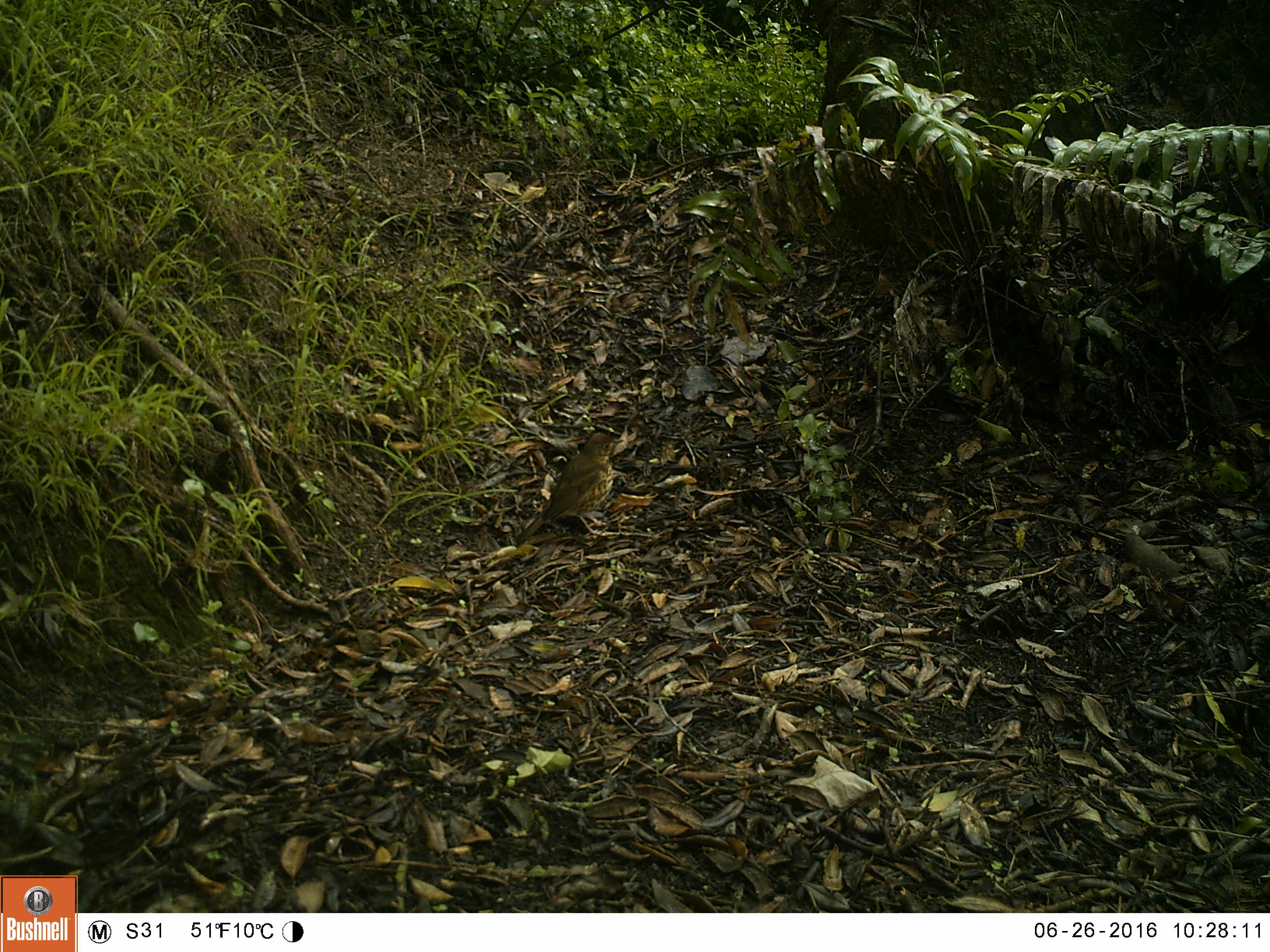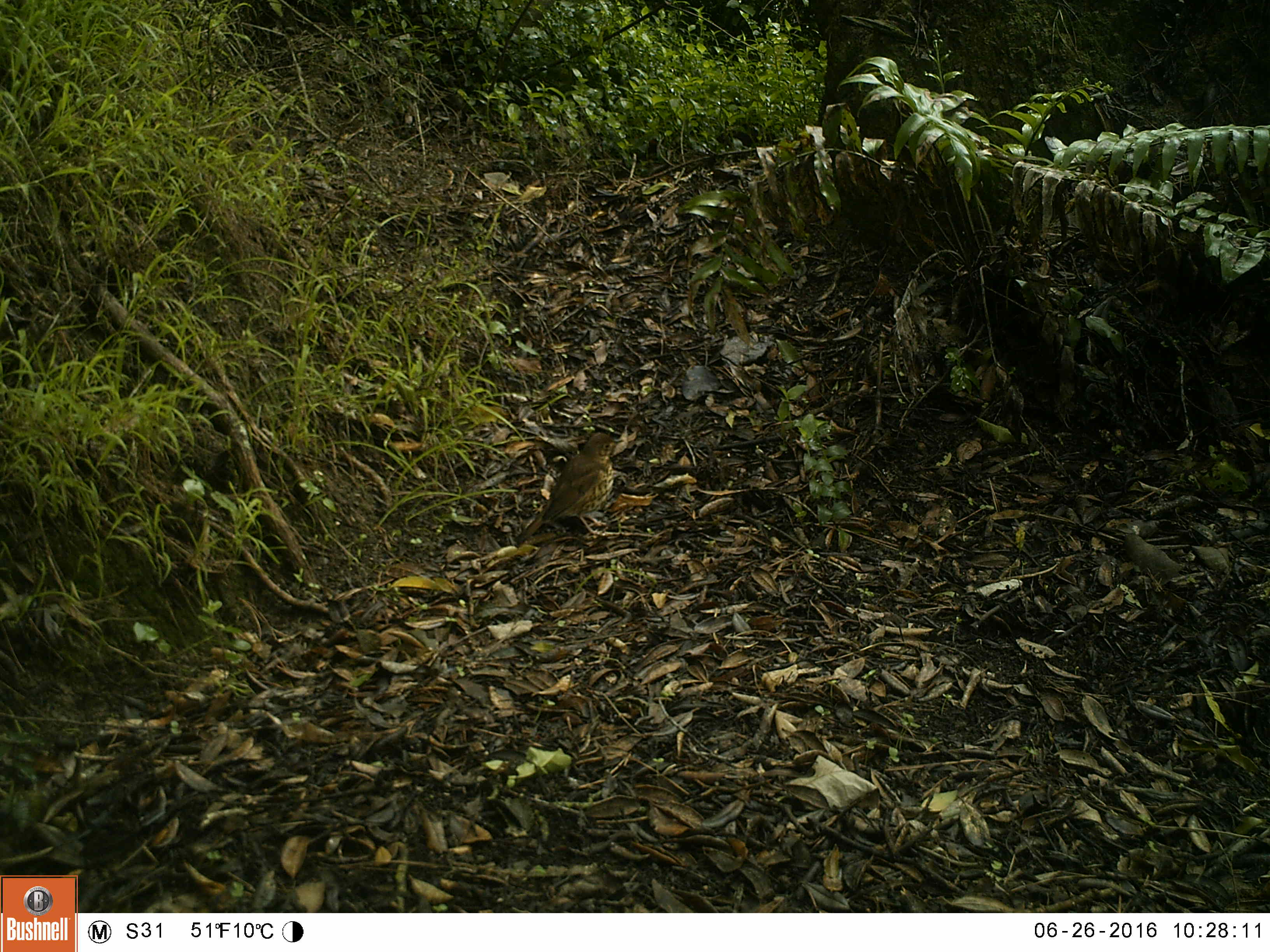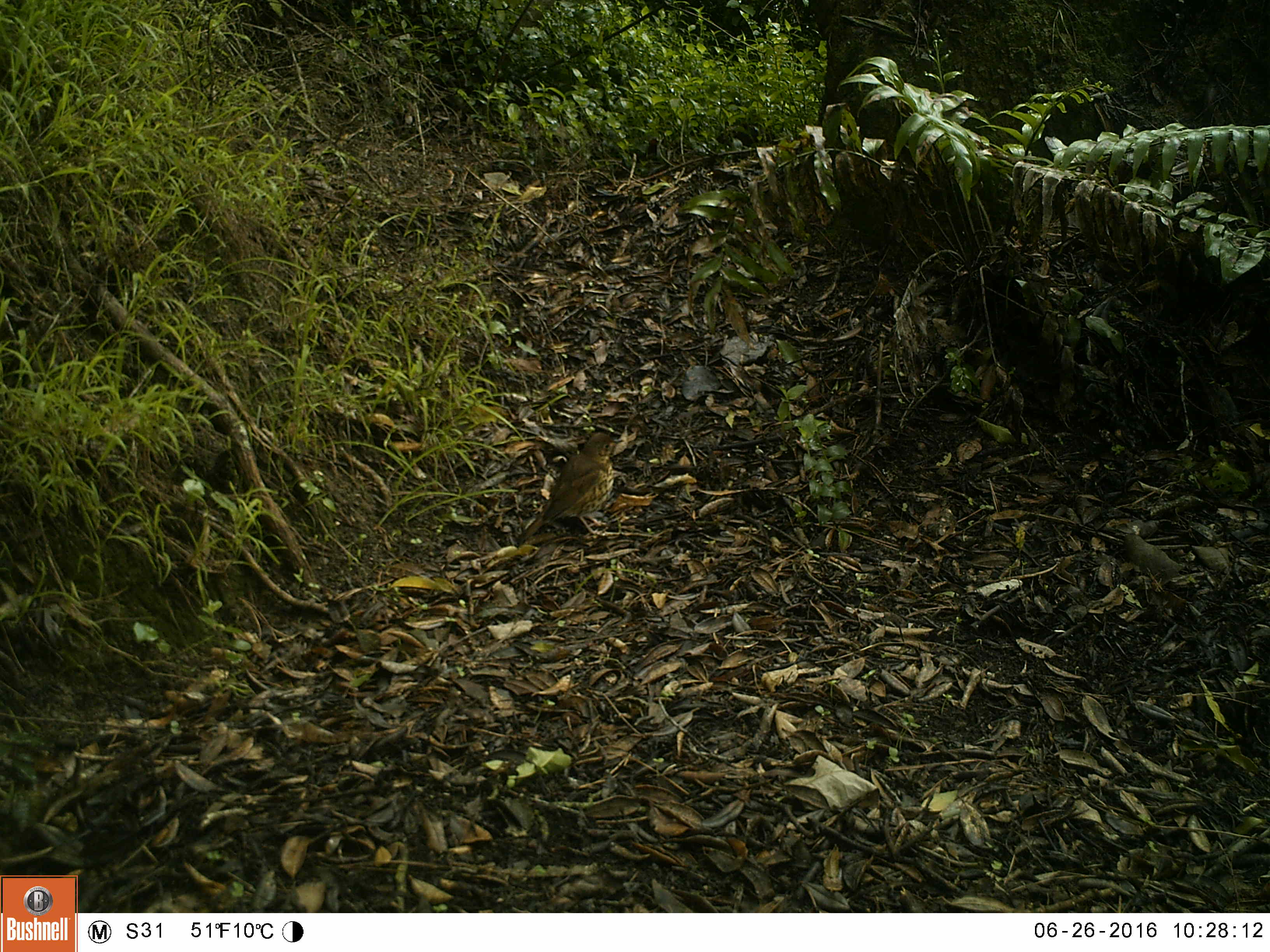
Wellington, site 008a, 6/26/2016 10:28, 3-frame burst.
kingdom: Animalia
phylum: Chordata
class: Aves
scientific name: Aves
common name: bird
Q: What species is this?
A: Bird (Aves).